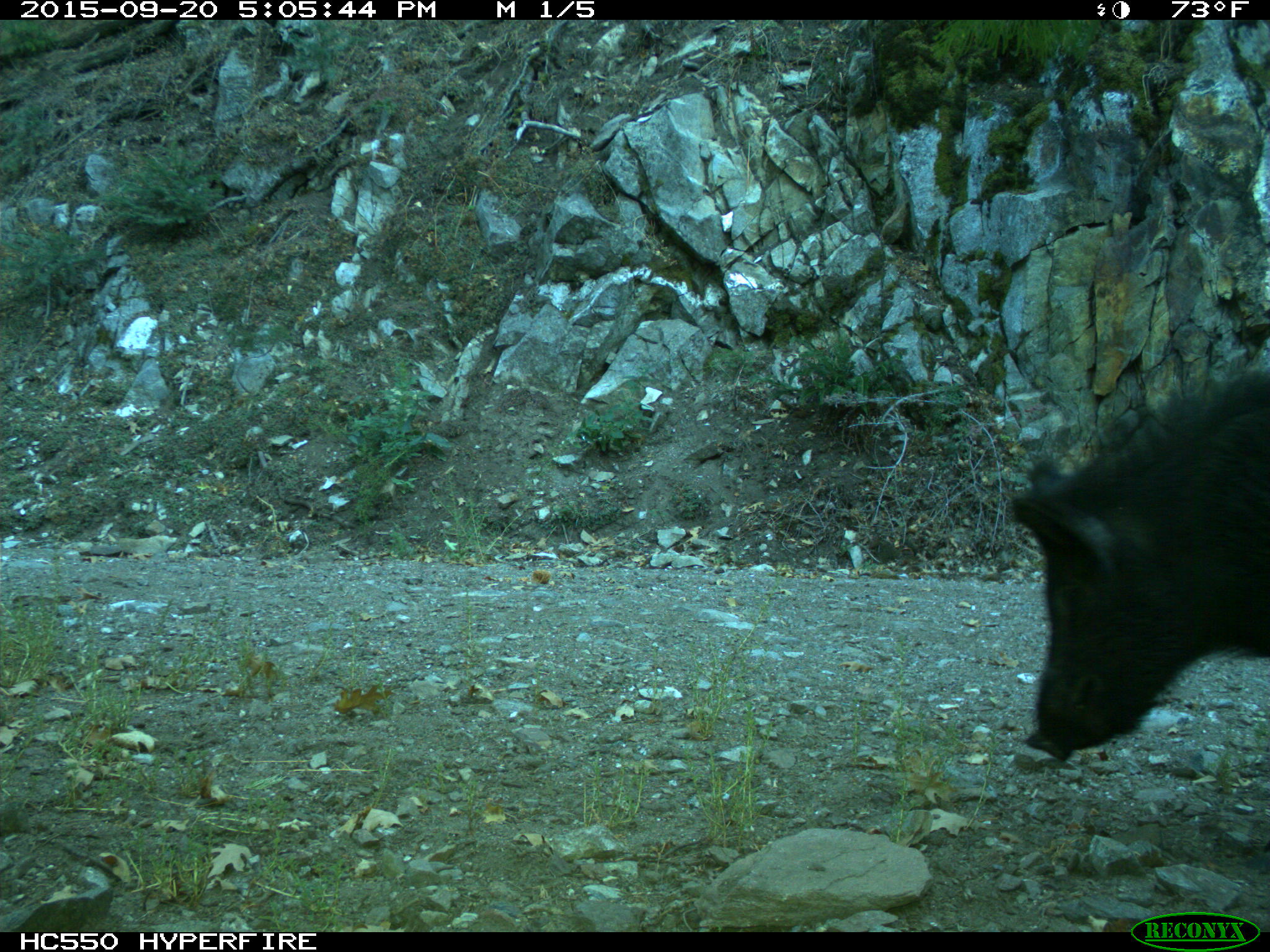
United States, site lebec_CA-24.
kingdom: Animalia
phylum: Chordata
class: Mammalia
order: Artiodactyla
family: Suidae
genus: Sus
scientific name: Sus scrofa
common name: wild boar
Sus scrofa (wild boar).